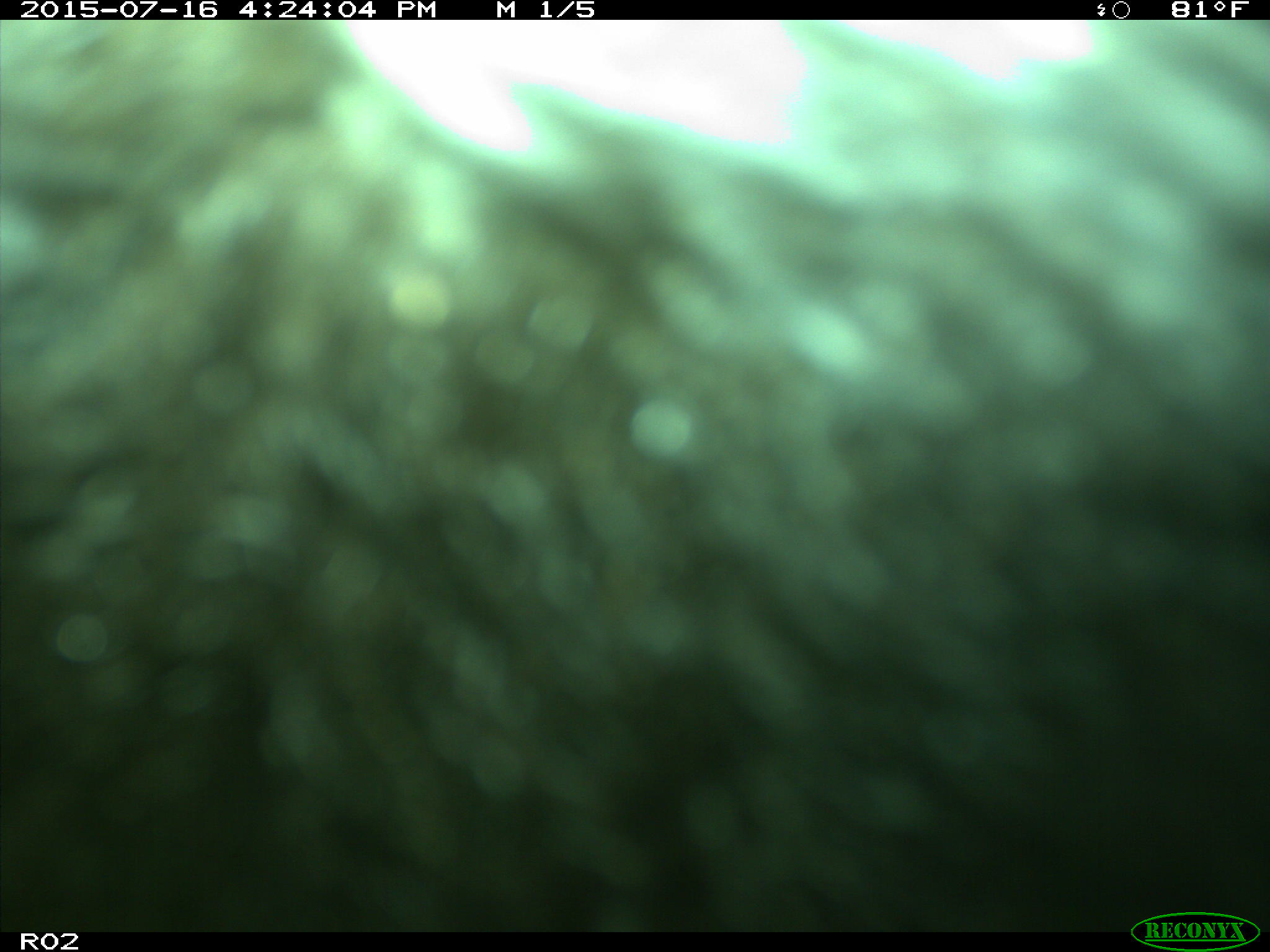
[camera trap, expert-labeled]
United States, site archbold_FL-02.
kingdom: Animalia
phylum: Chordata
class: Mammalia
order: Artiodactyla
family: Bovidae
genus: Bos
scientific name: Bos taurus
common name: domestic cow